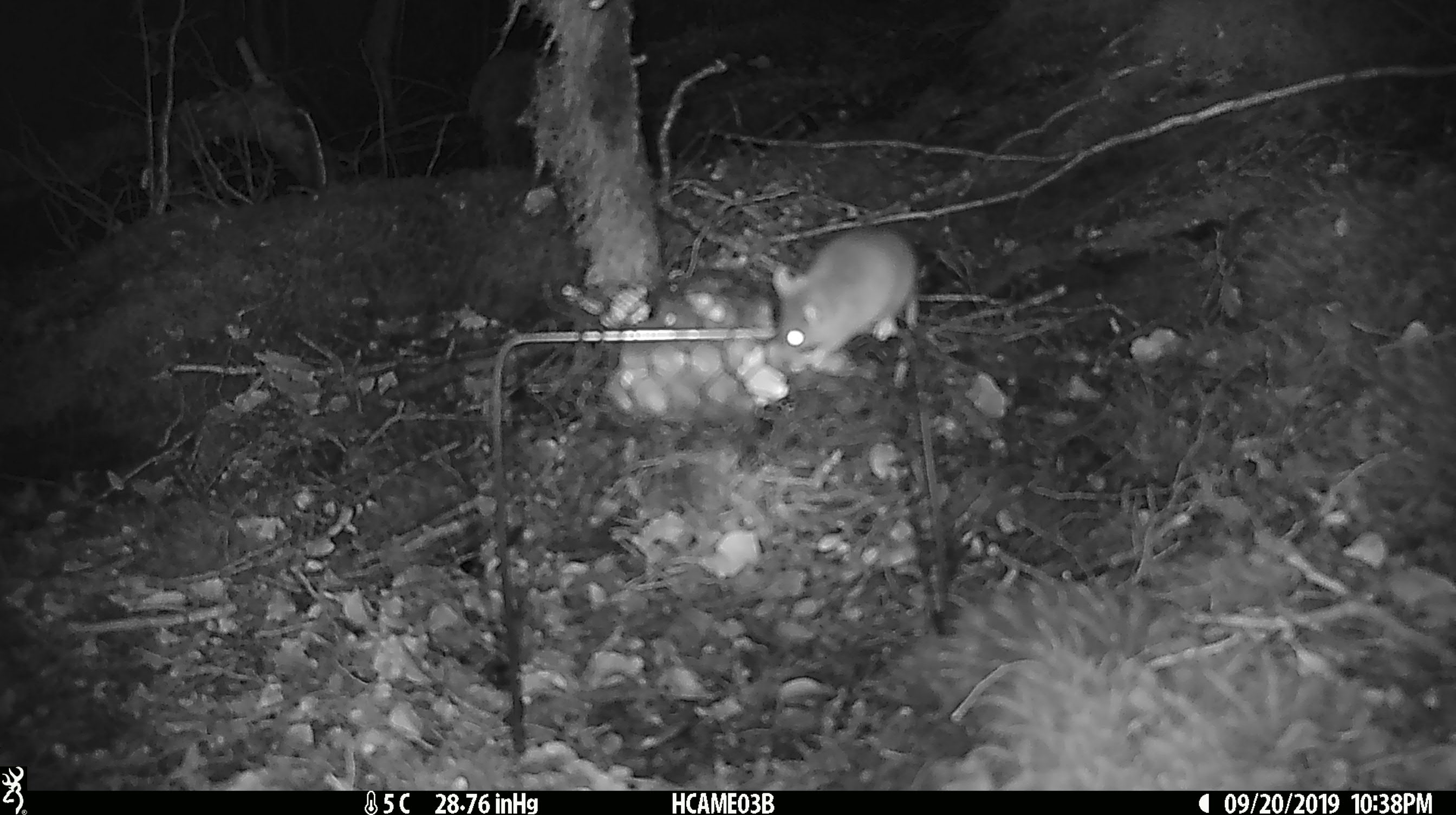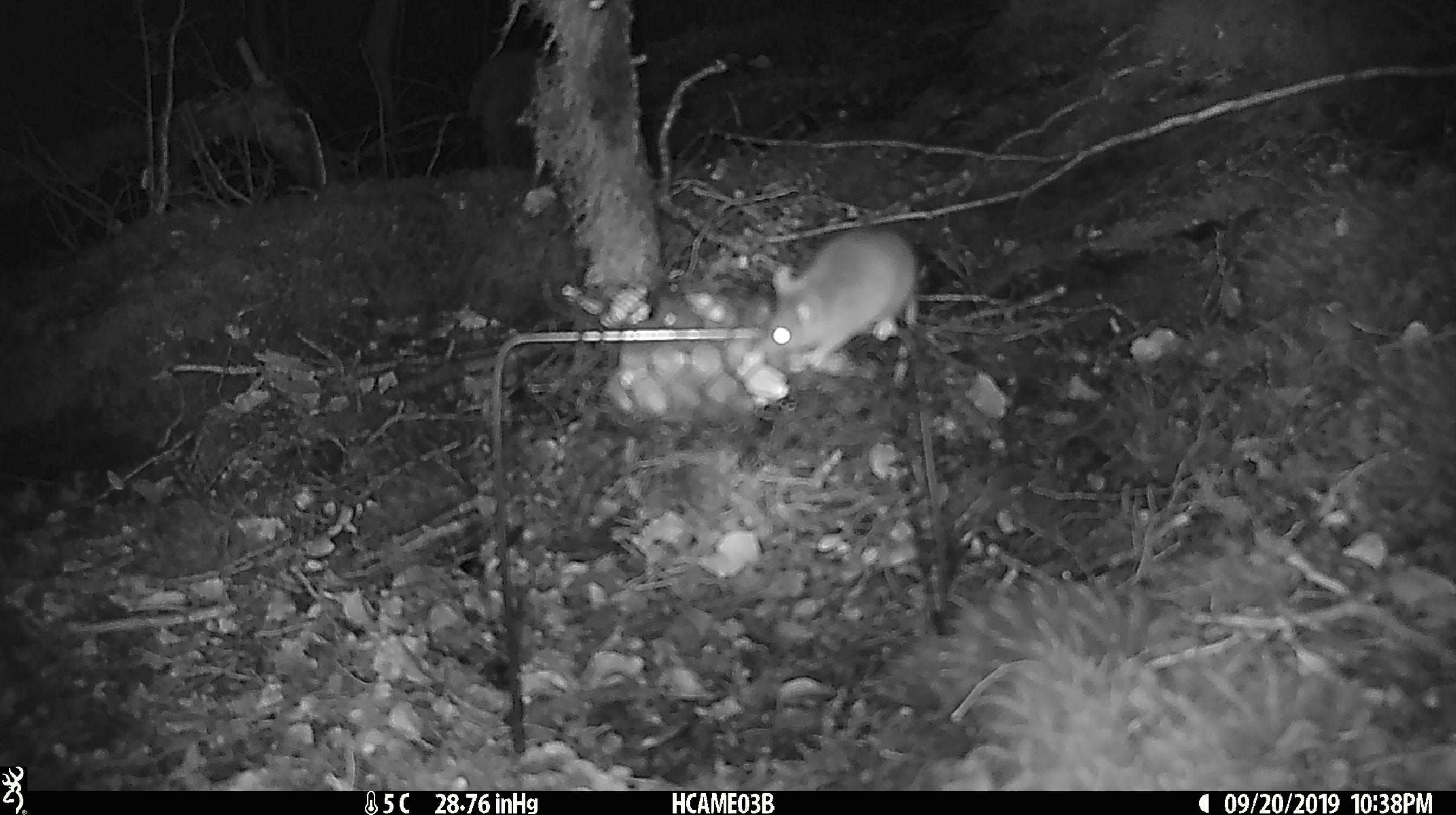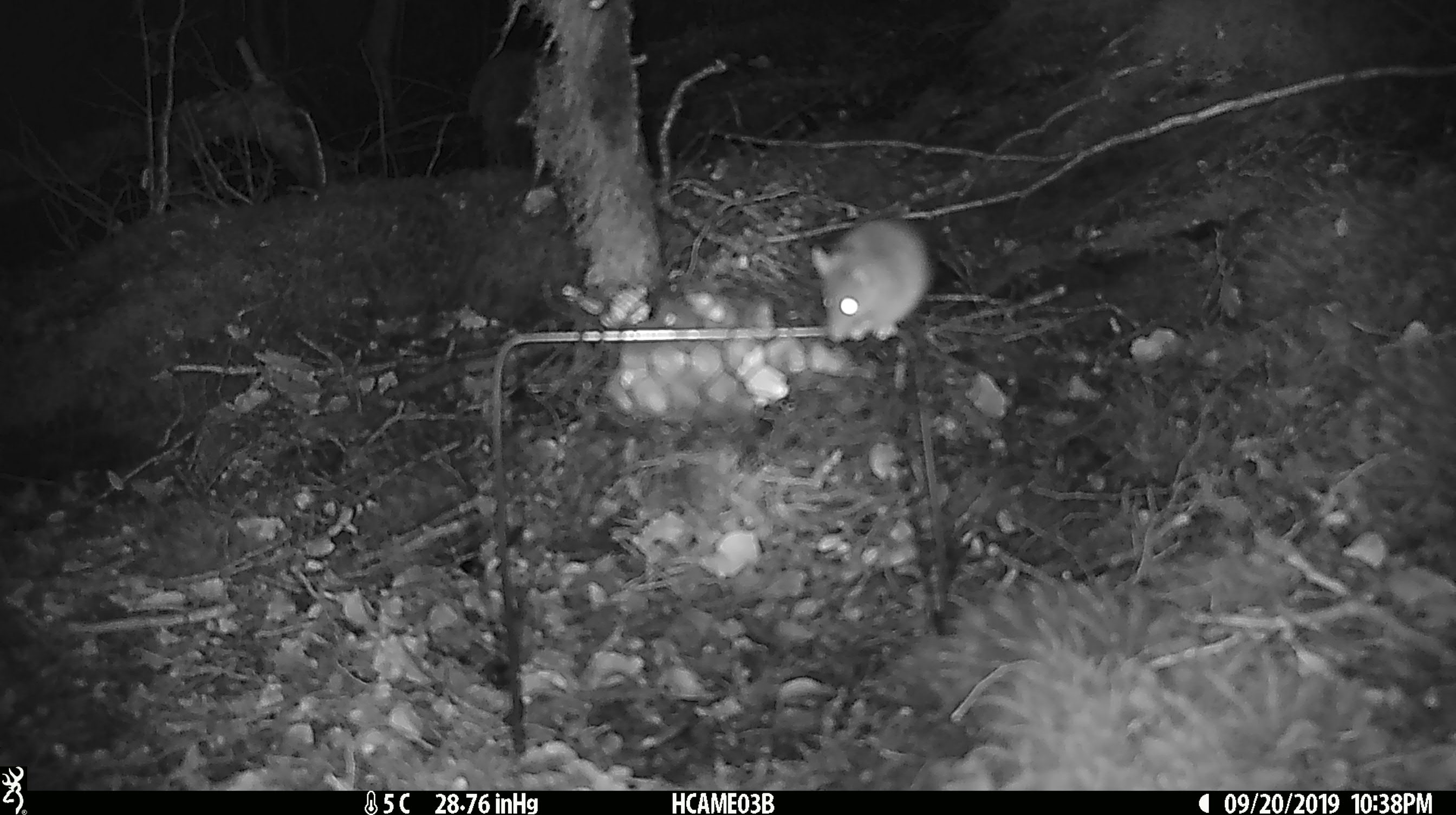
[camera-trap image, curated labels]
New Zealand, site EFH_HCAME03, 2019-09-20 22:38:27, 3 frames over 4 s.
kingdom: Animalia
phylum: Chordata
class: Mammalia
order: Rodentia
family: Muridae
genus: Mus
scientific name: Mus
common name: mouse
Mouse (Mus).